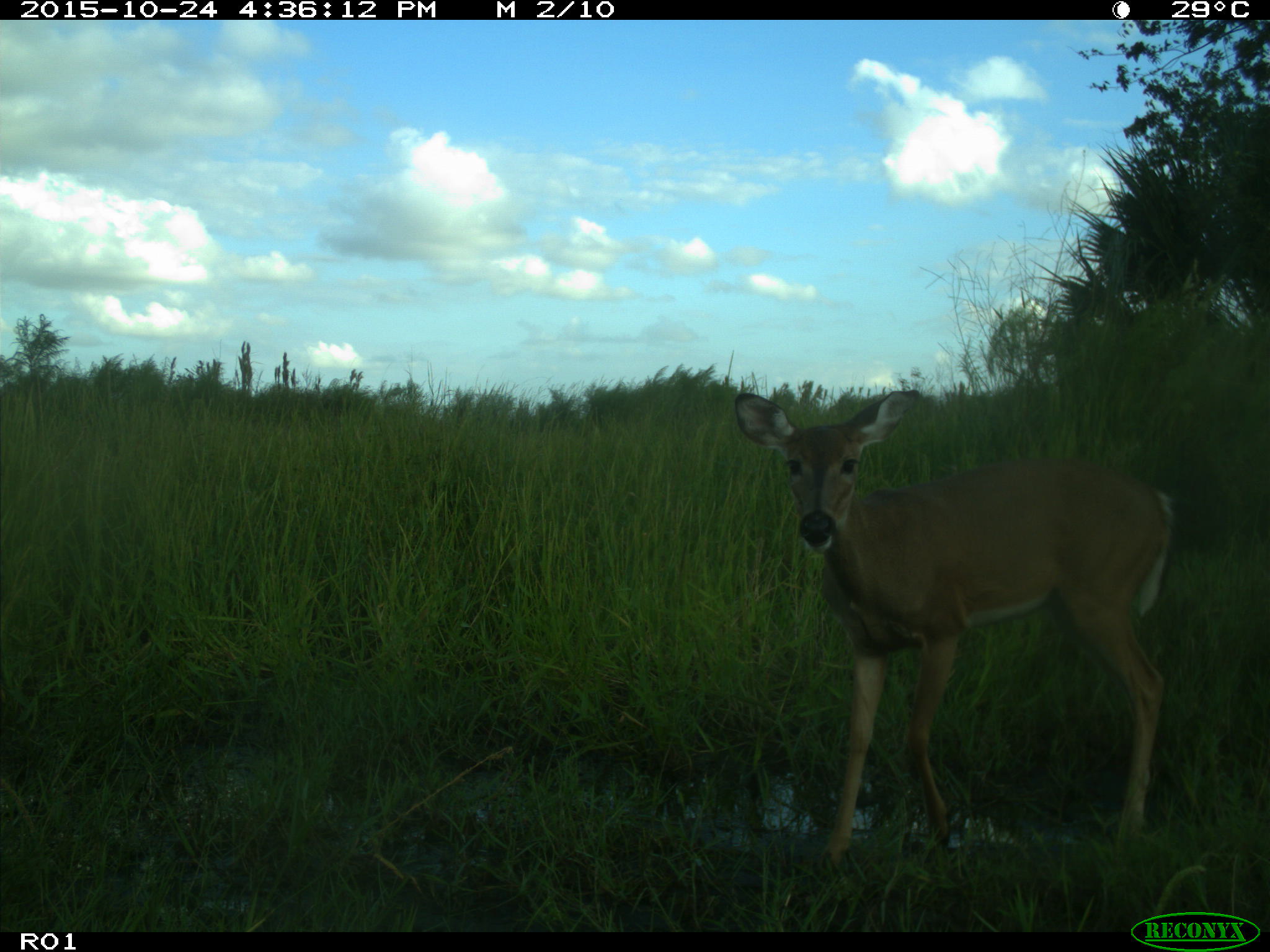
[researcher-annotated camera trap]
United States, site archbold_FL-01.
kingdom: Animalia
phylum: Chordata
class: Mammalia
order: Artiodactyla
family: Cervidae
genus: Odocoileus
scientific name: Odocoileus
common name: deer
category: unidentified deer